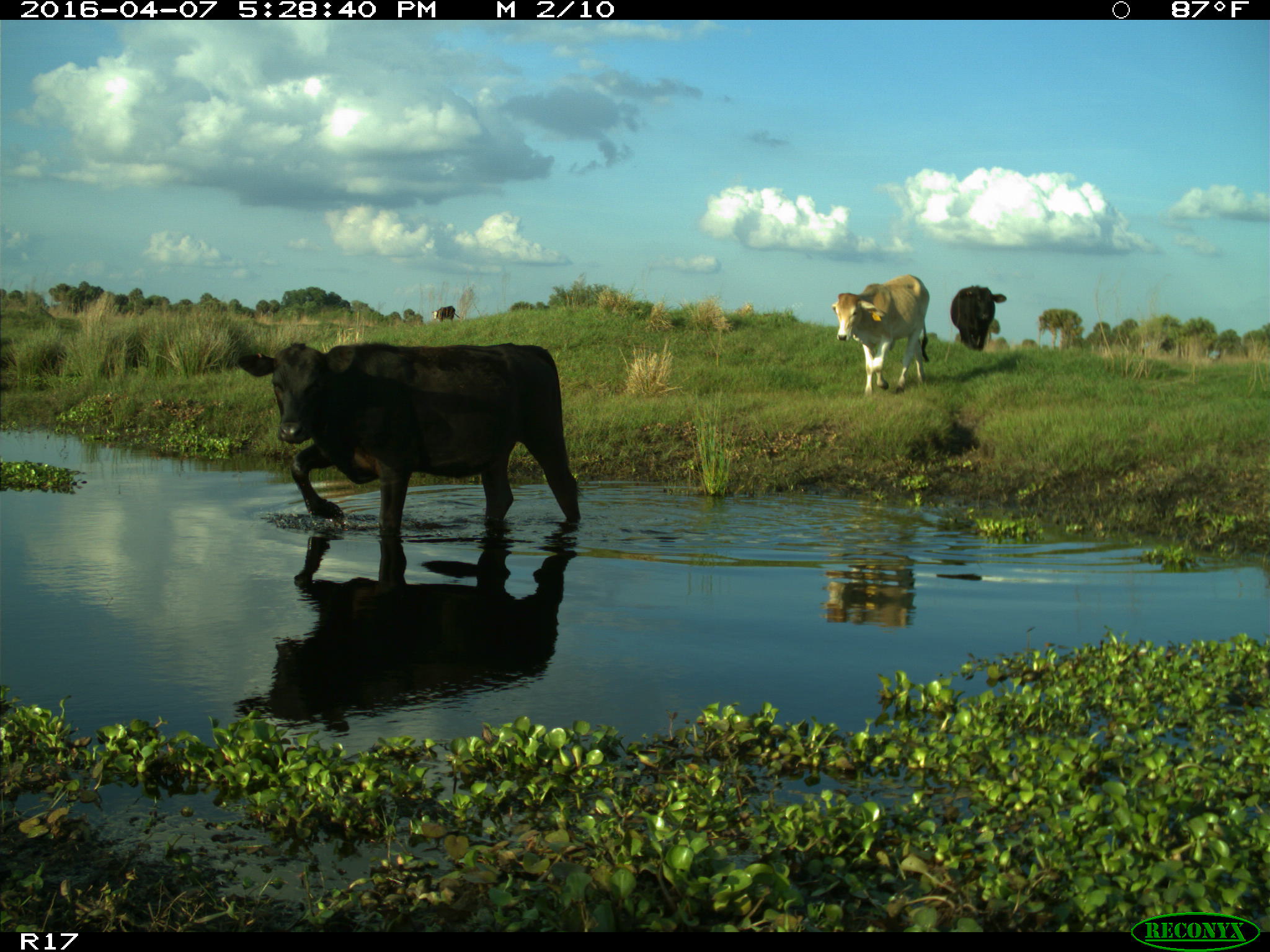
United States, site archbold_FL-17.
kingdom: Animalia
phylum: Chordata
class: Mammalia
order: Artiodactyla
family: Bovidae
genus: Bos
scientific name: Bos taurus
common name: domestic cow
Bos taurus (domestic cow).